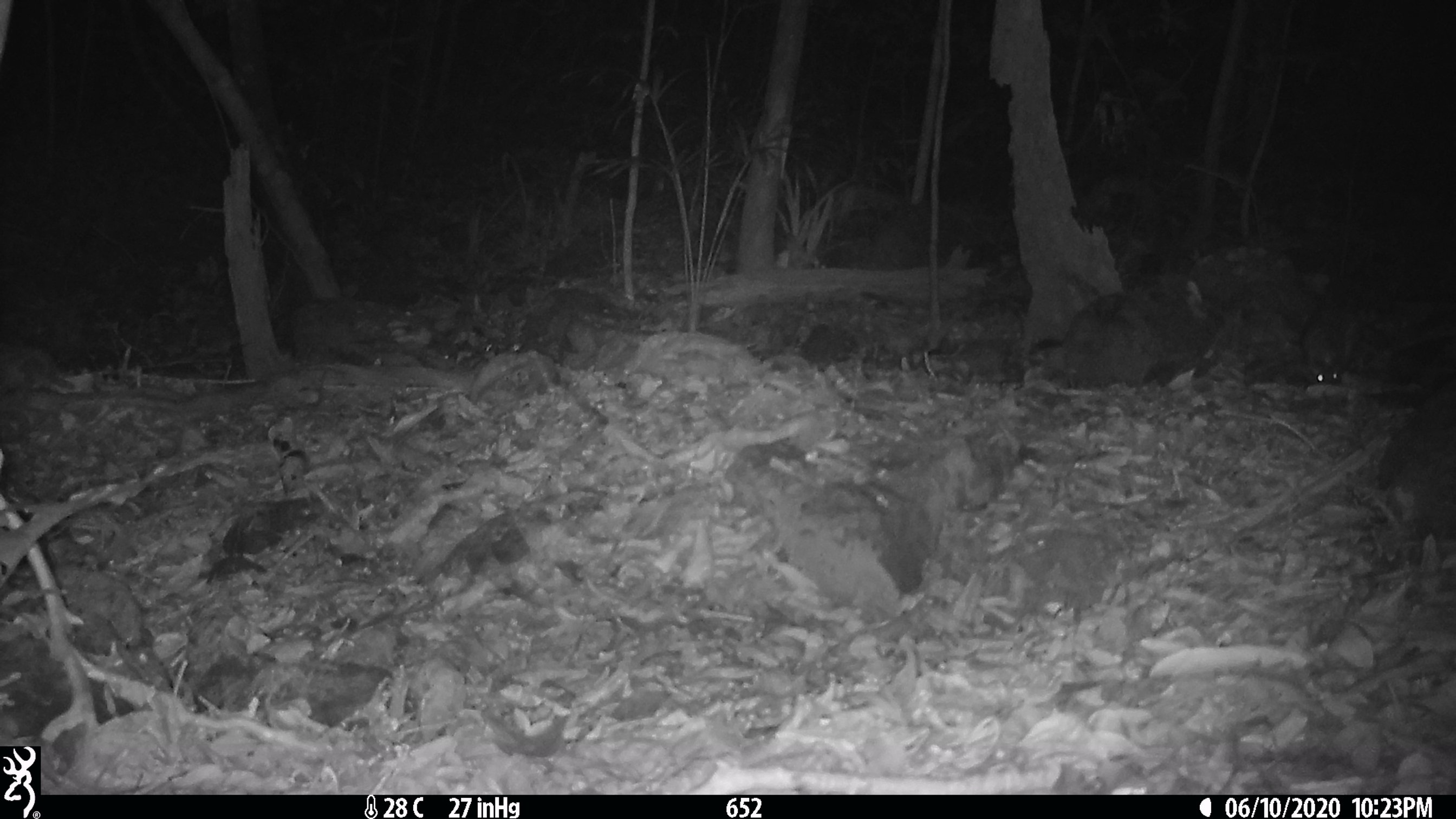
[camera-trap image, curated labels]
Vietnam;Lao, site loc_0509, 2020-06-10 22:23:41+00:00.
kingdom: Animalia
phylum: Chordata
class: Mammalia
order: Carnivora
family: Mustelidae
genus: Melogale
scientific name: Melogale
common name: ferret badger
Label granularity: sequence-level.